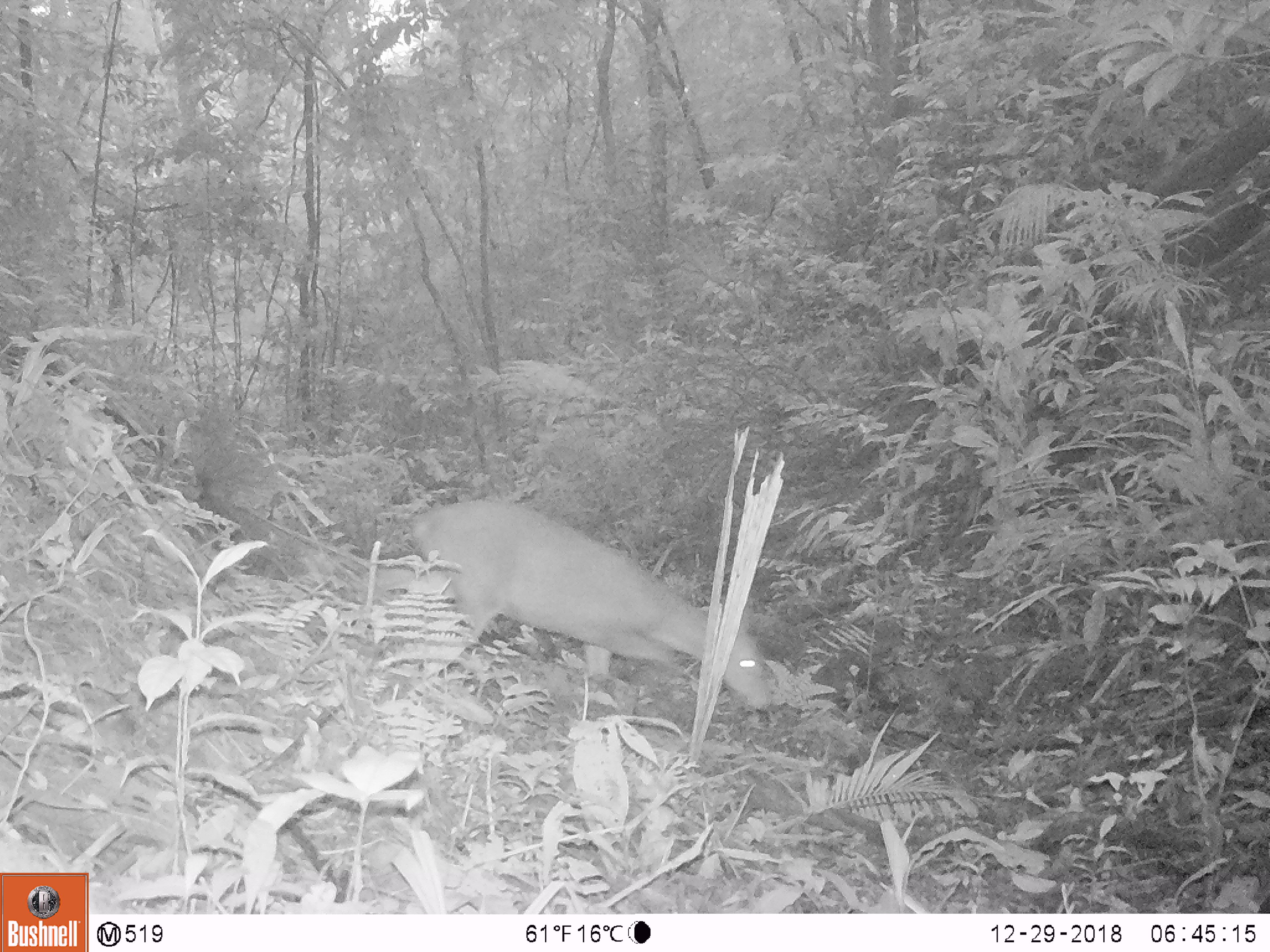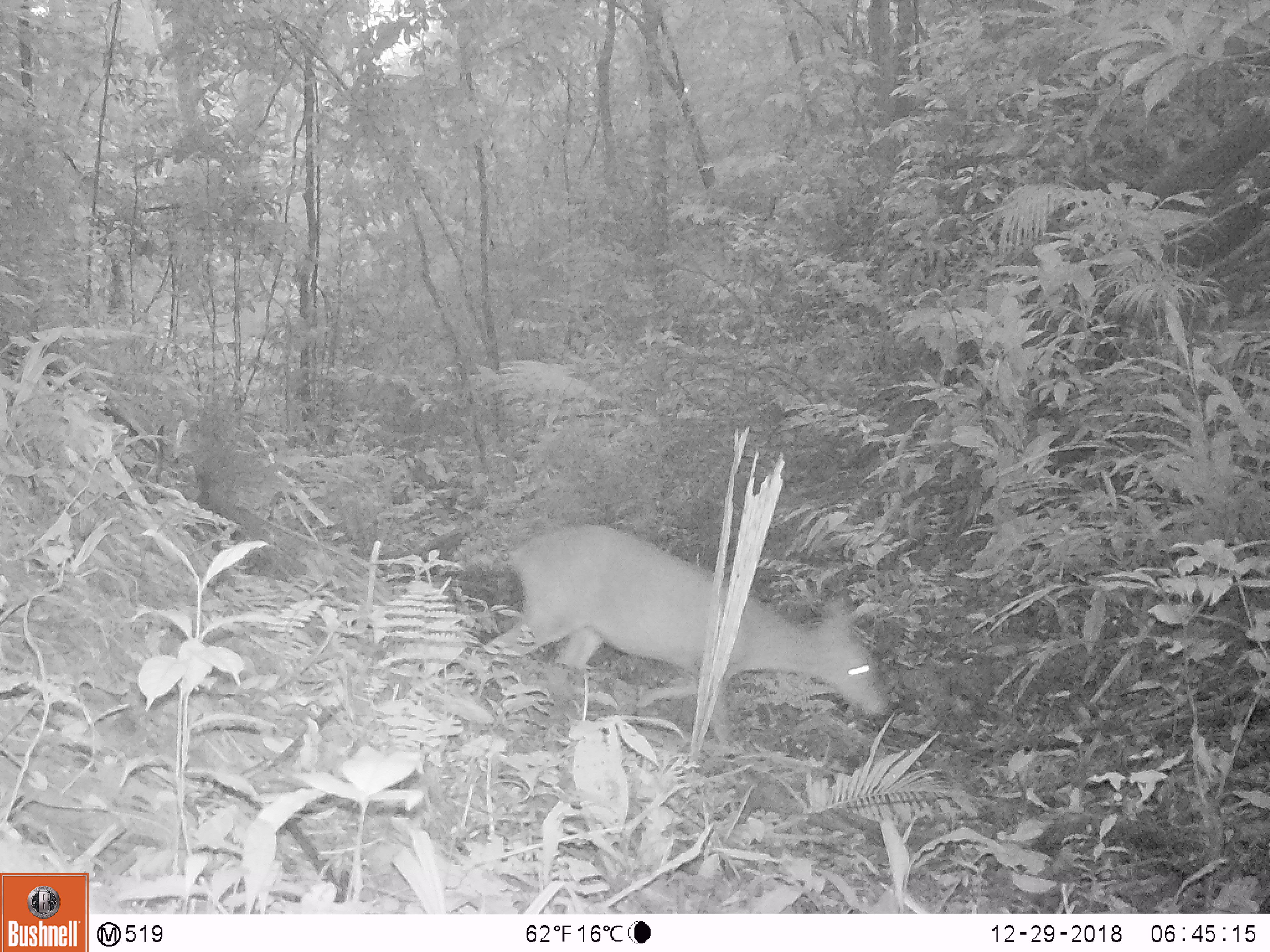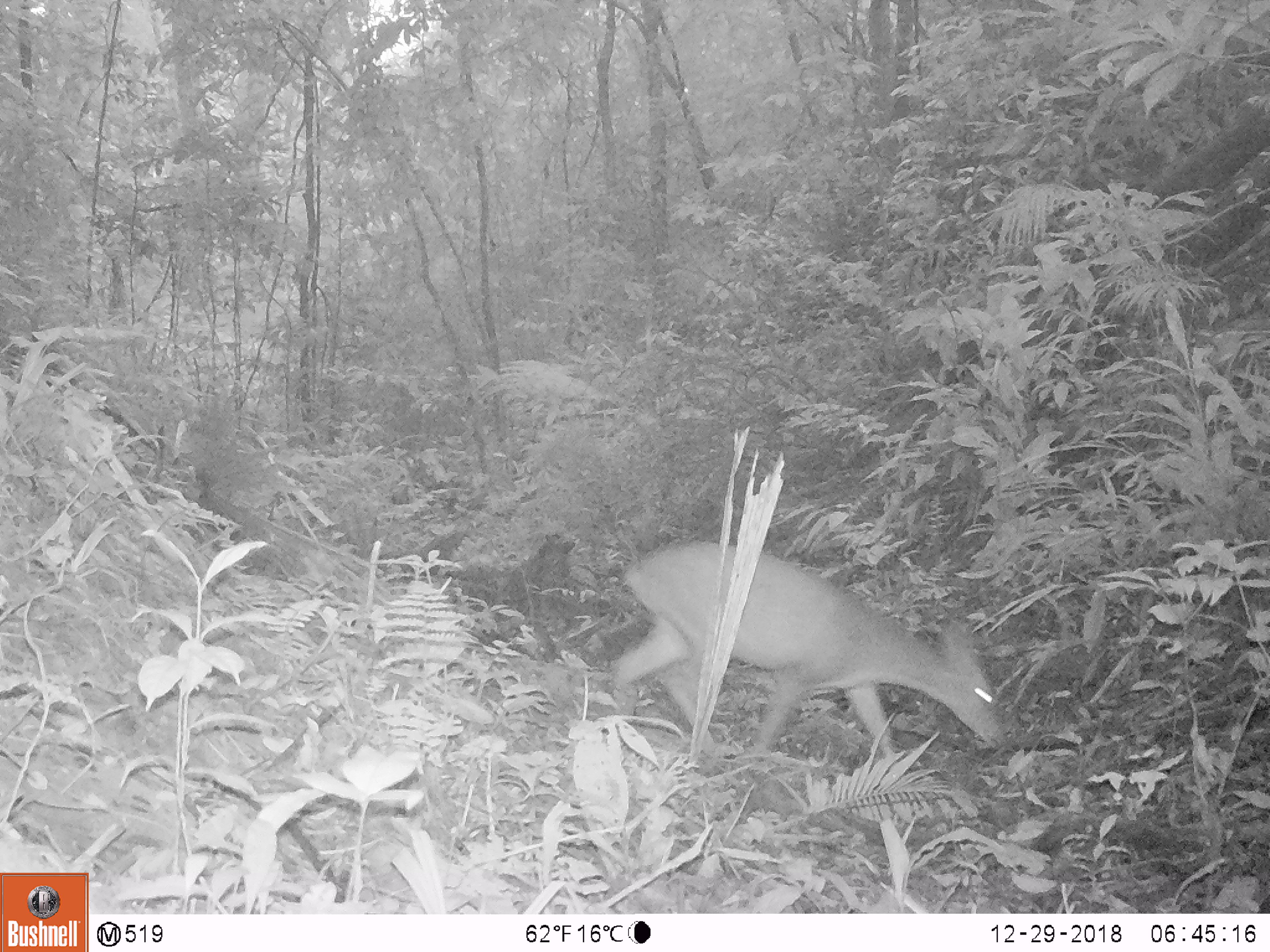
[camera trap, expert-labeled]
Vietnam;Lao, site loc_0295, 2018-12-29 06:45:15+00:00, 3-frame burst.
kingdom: Animalia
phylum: Chordata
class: Mammalia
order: Artiodactyla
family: Cervidae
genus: Muntiacus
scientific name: Muntiacus vuquangensis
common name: large-antlered muntjac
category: large antlered muntjac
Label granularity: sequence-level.